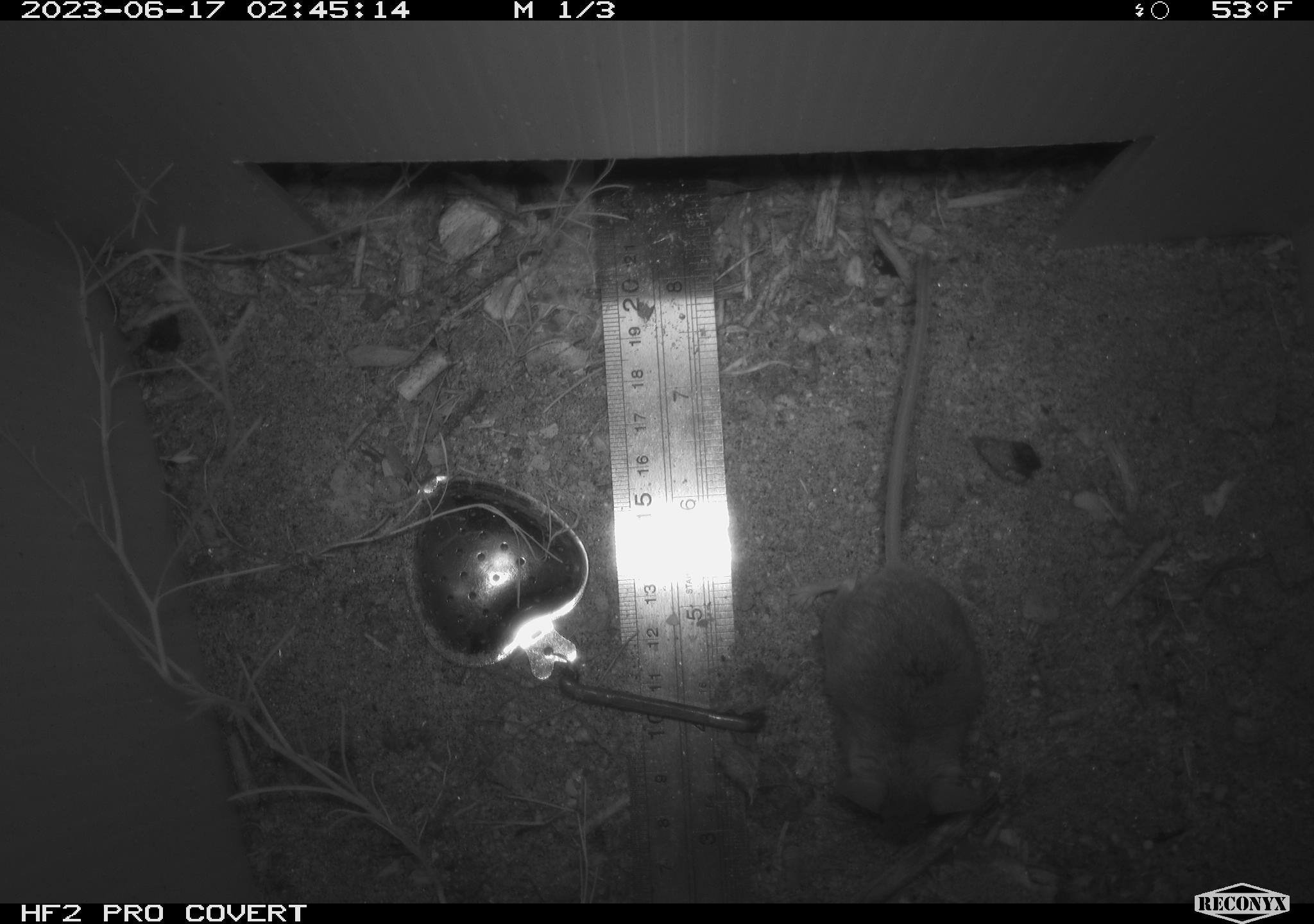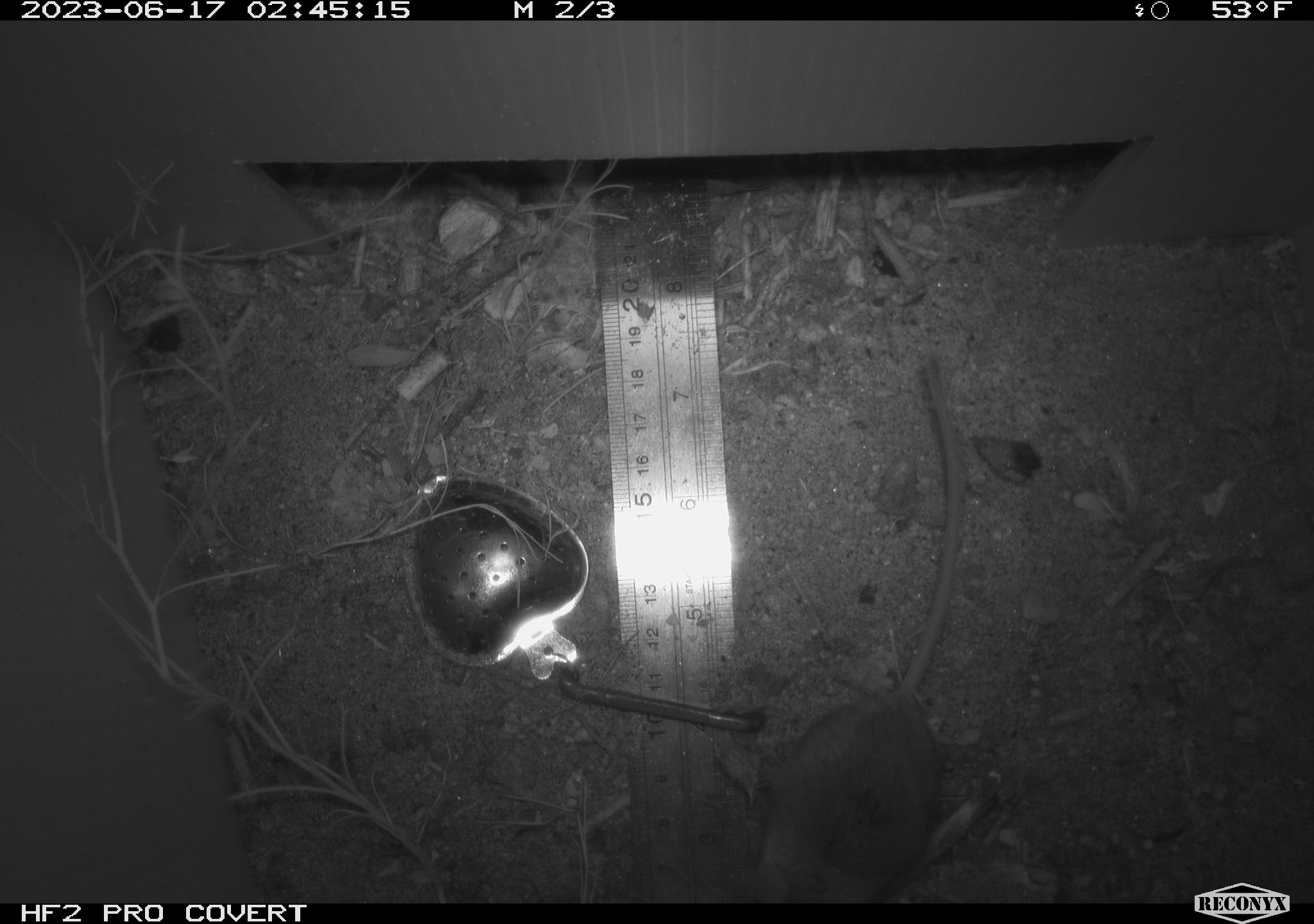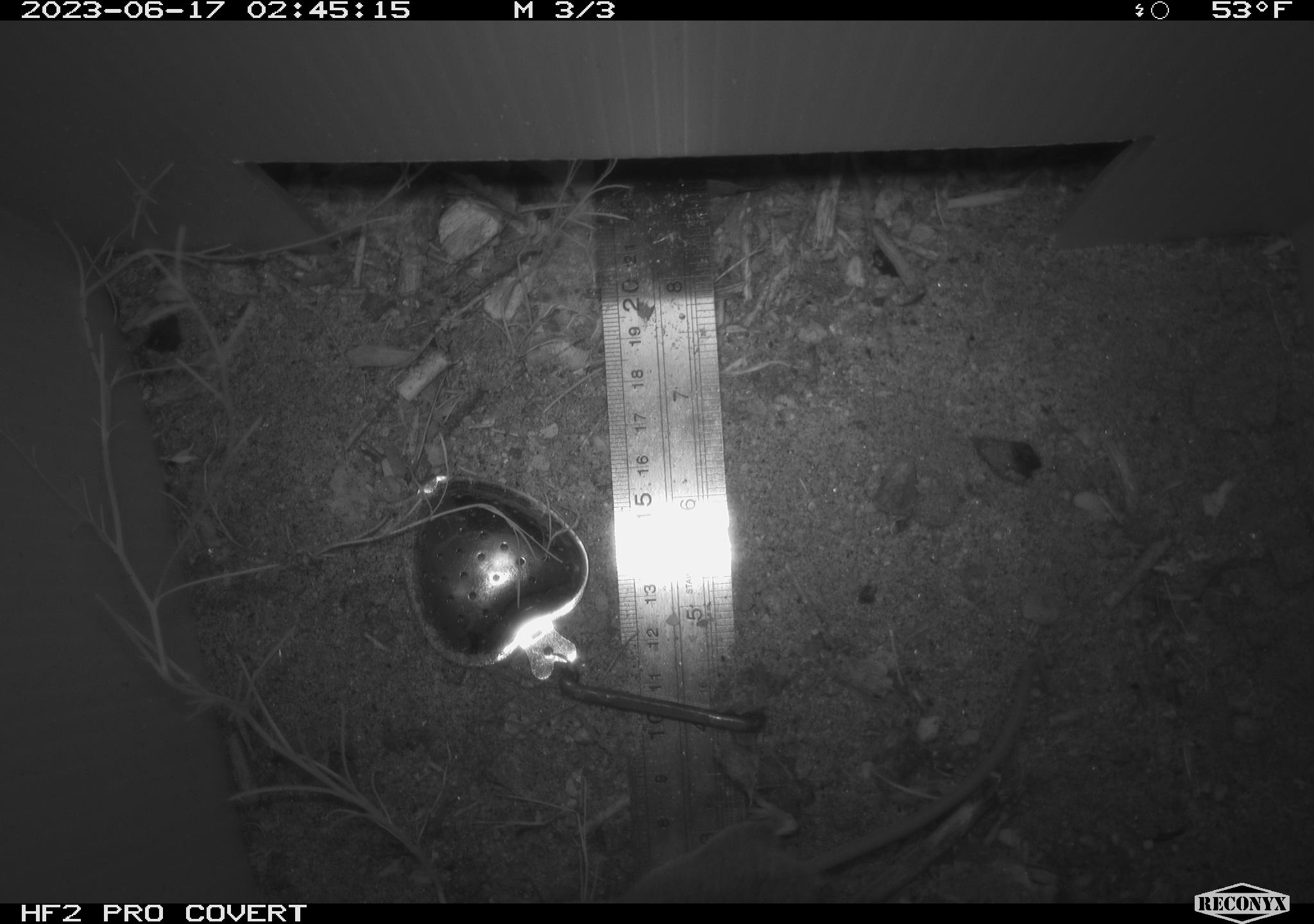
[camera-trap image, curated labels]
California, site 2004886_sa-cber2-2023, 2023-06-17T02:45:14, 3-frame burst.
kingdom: Animalia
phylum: Chordata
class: Mammalia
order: Rodentia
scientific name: Rodentia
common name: mouse species